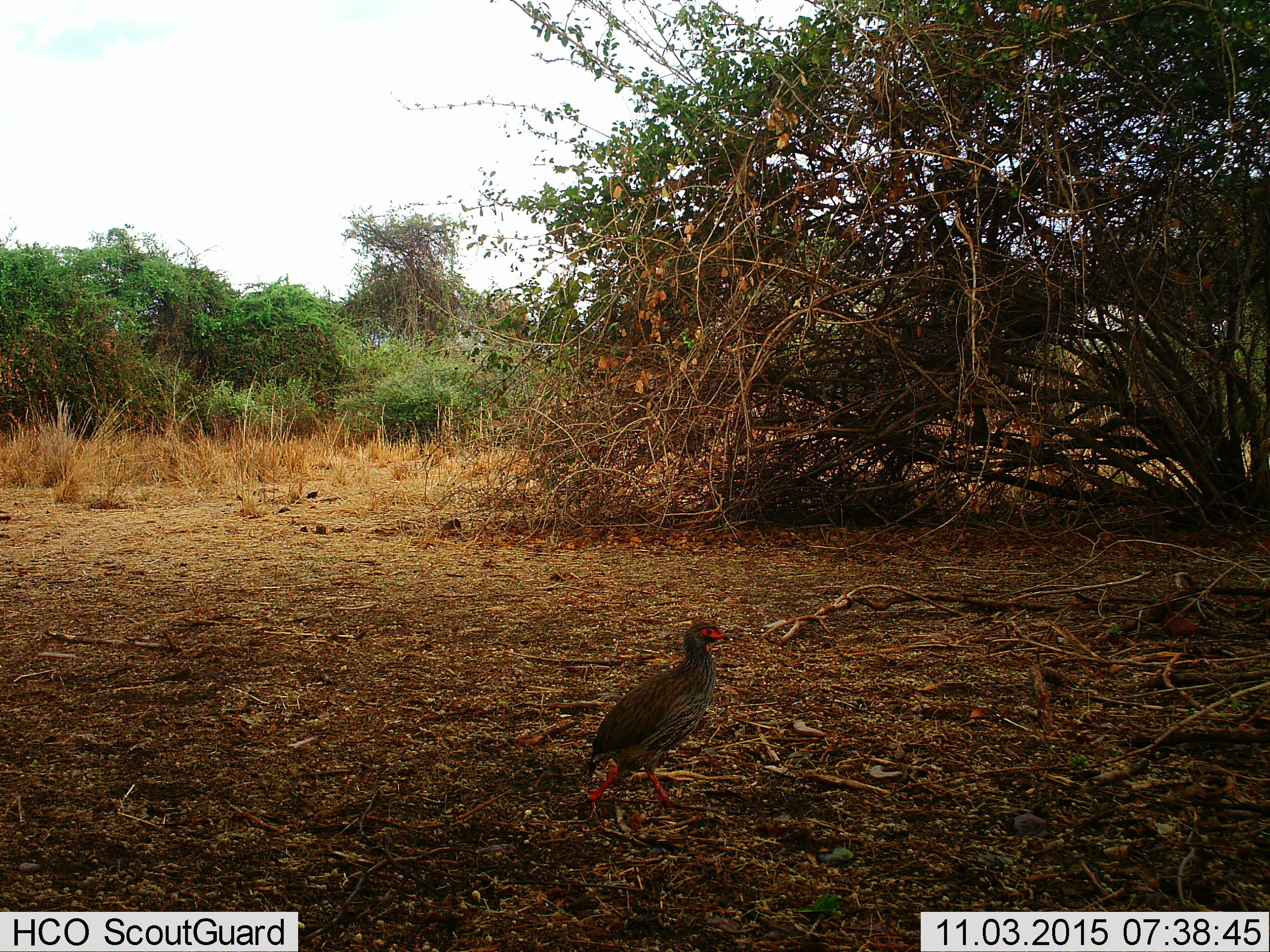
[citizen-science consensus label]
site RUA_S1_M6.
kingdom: Animalia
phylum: Chordata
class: Aves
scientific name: Aves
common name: bird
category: birdother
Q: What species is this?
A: Birdother (bird) (Aves).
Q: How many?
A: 1.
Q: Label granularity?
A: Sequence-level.